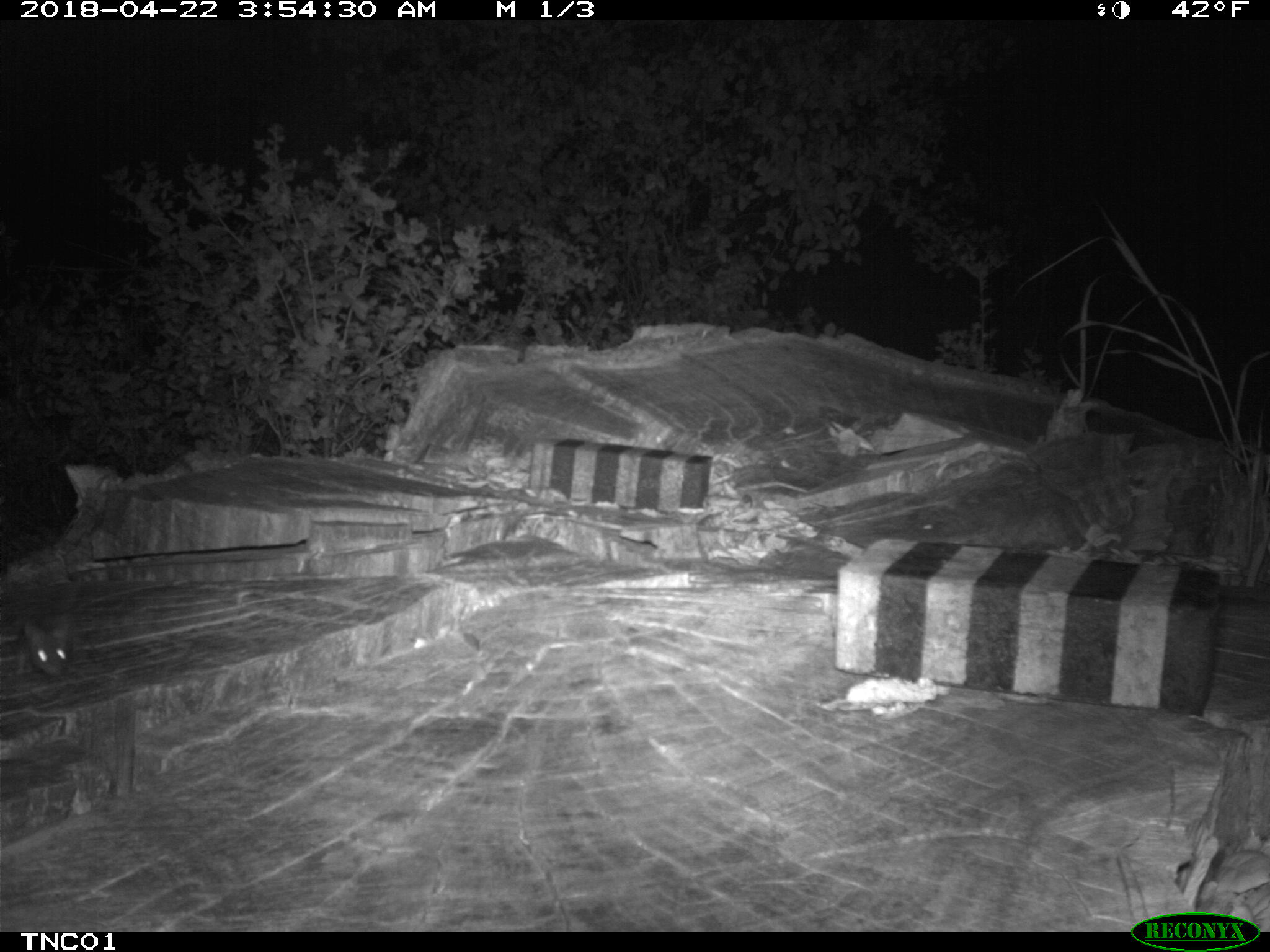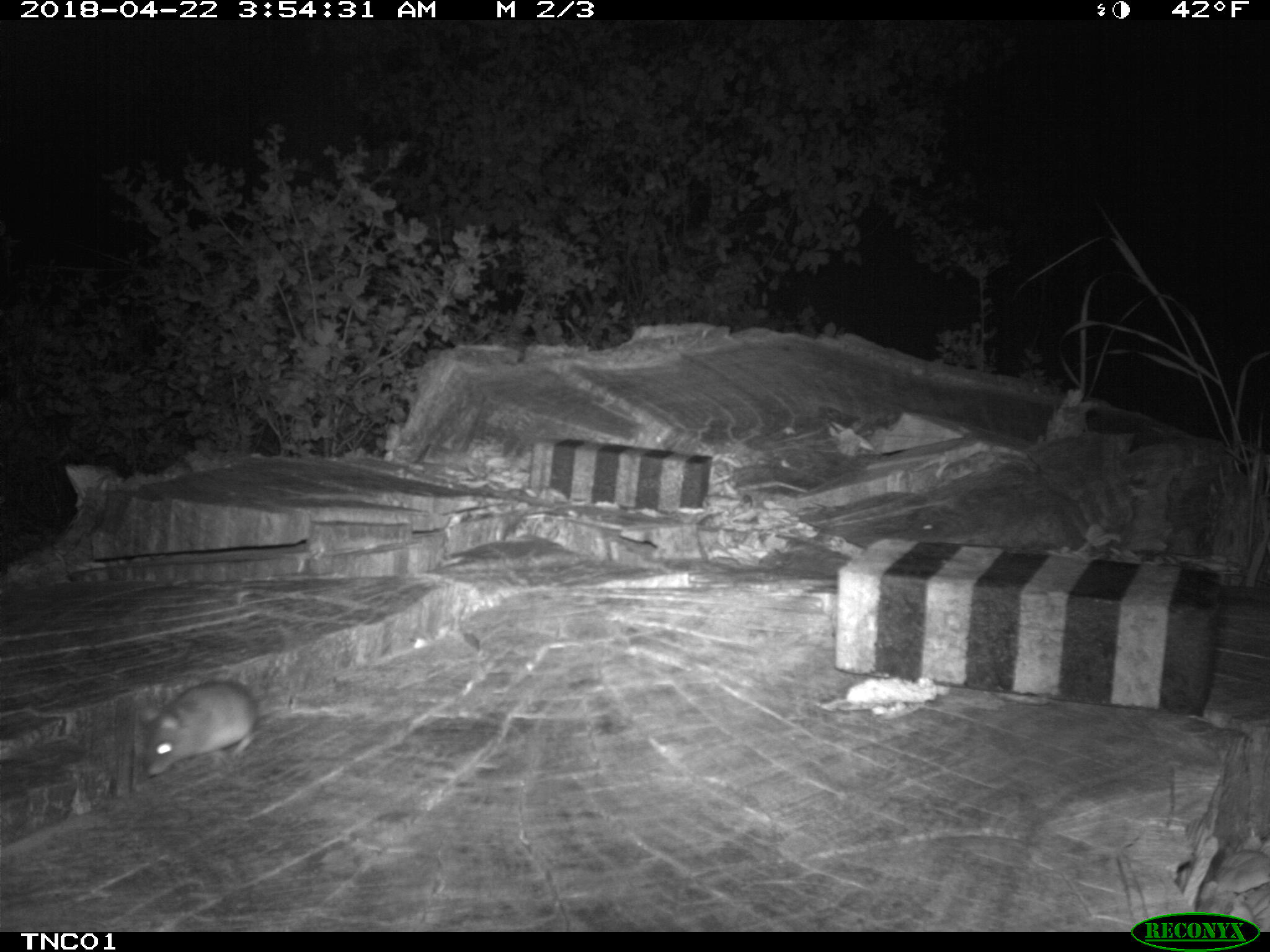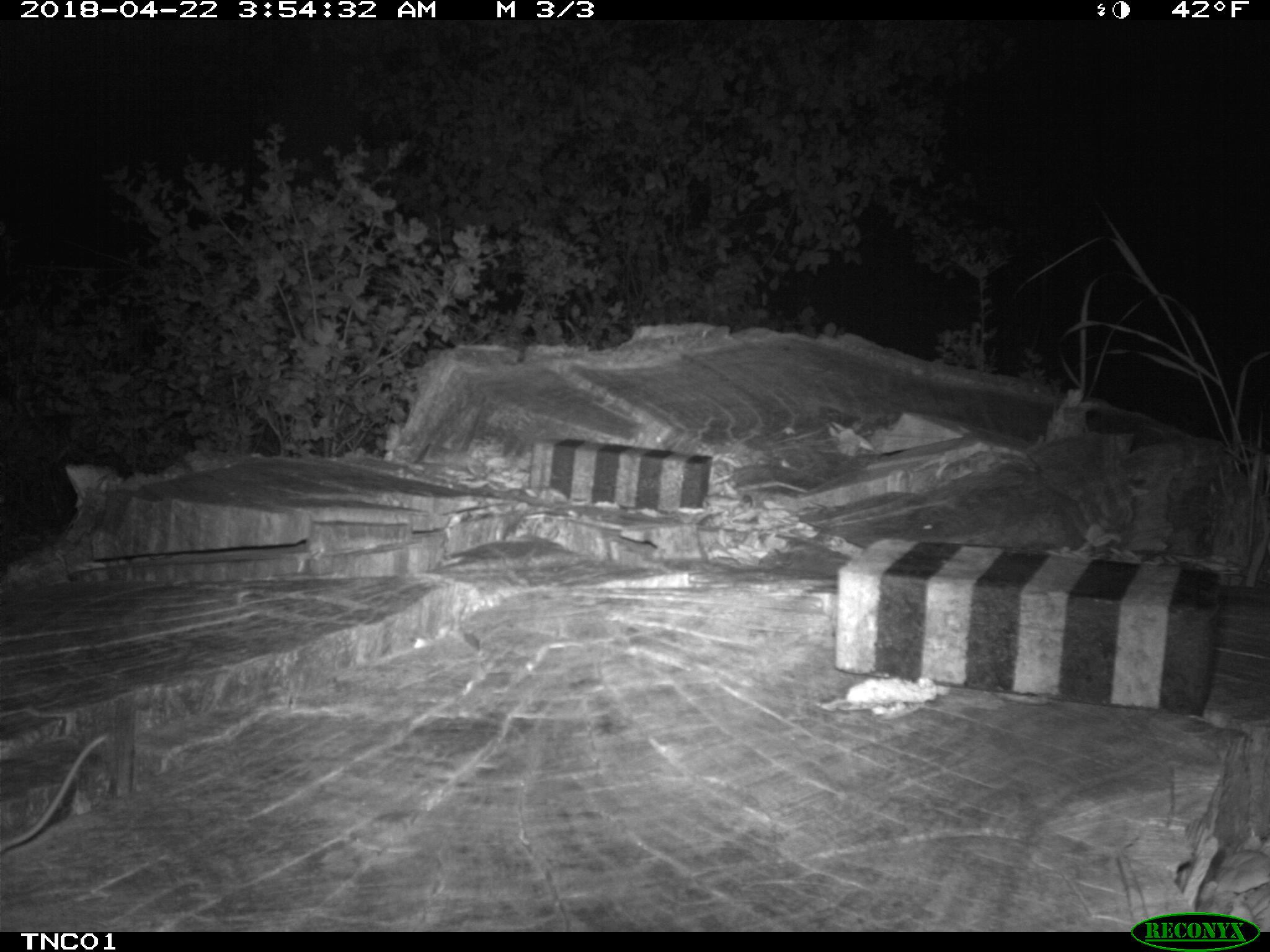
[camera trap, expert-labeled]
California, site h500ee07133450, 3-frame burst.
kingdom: Animalia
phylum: Chordata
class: Mammalia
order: Rodentia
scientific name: Rodentia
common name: rodent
Rodent (Rodentia).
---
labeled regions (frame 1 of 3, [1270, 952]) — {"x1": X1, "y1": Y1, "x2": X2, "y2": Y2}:
rodent: {"x1": 14, "y1": 620, "x2": 71, "y2": 675}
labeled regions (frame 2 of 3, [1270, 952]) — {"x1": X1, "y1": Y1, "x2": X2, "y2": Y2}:
rodent: {"x1": 142, "y1": 677, "x2": 260, "y2": 777}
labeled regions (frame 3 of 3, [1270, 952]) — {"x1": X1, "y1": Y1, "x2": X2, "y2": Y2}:
rodent: {"x1": 0, "y1": 733, "x2": 107, "y2": 853}